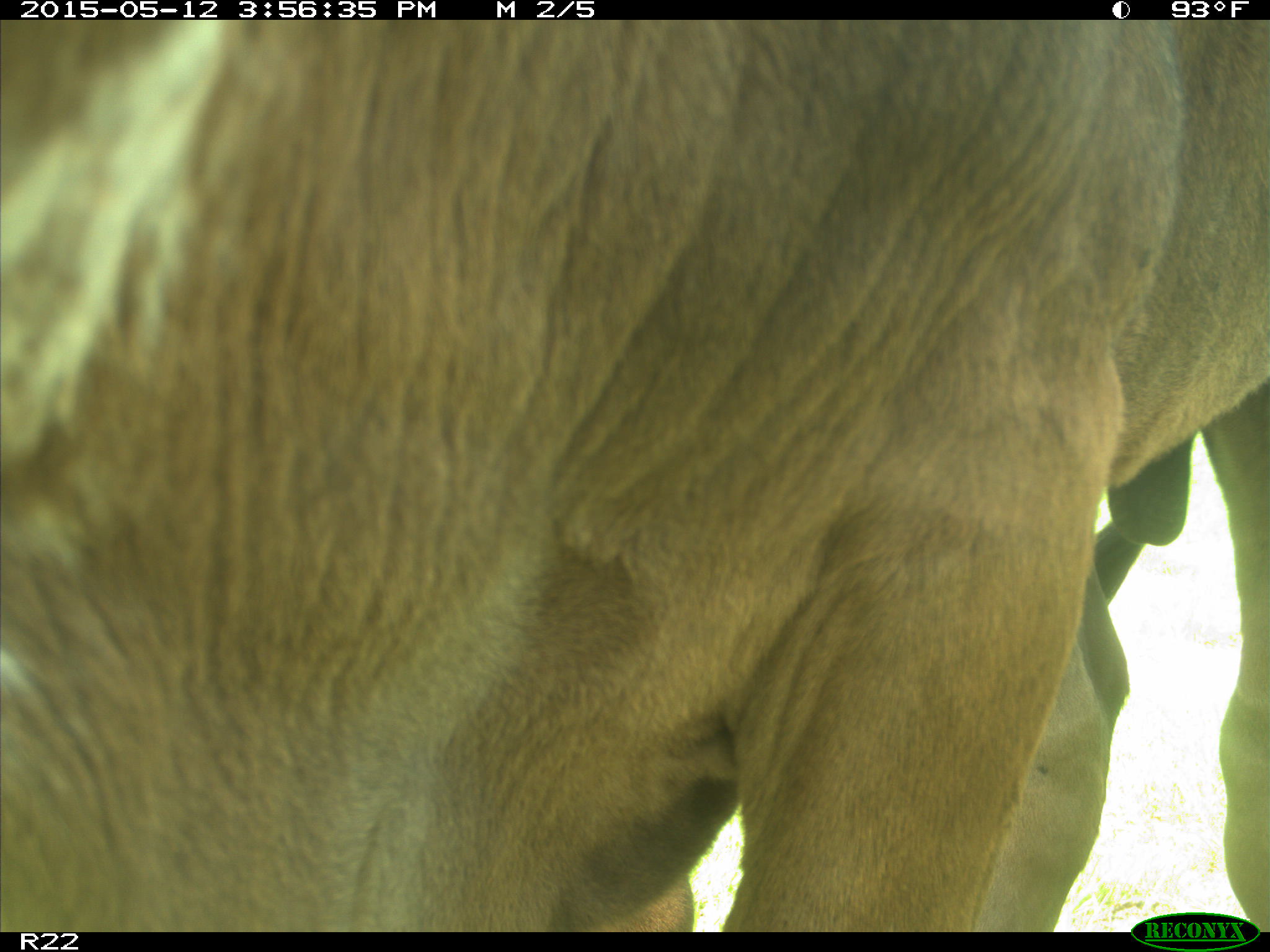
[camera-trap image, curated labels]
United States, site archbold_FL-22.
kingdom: Animalia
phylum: Chordata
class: Mammalia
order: Artiodactyla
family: Bovidae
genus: Bos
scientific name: Bos taurus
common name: domestic cow